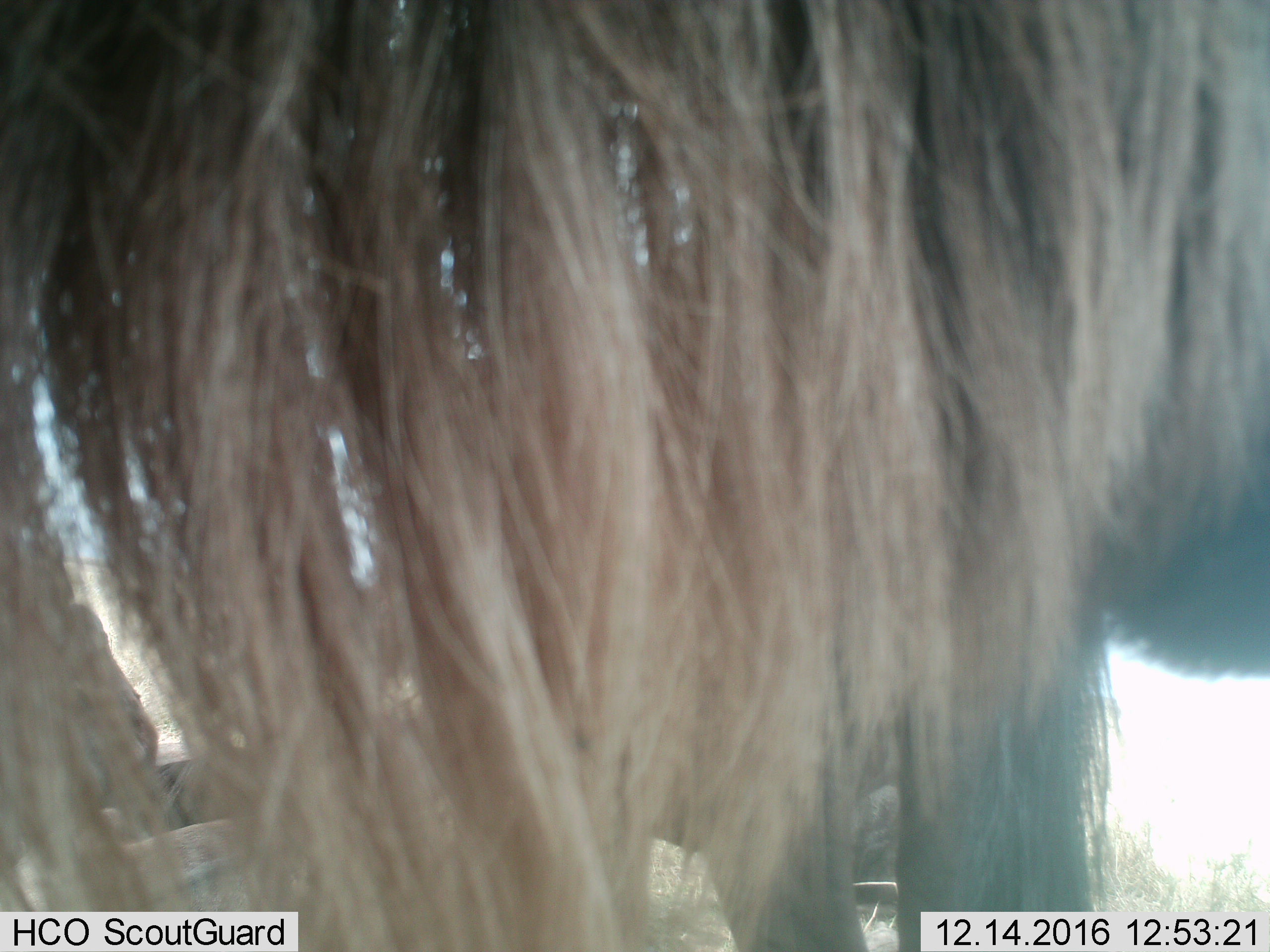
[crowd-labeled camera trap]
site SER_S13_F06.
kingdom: Animalia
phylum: Chordata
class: Mammalia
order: Artiodactyla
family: Bovidae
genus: Connochaetes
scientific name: Connochaetes taurinus taurinus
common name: blue wildebeest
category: wildebeestblue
Wildebeestblue (blue wildebeest) (Connochaetes taurinus taurinus), count 1. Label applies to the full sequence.